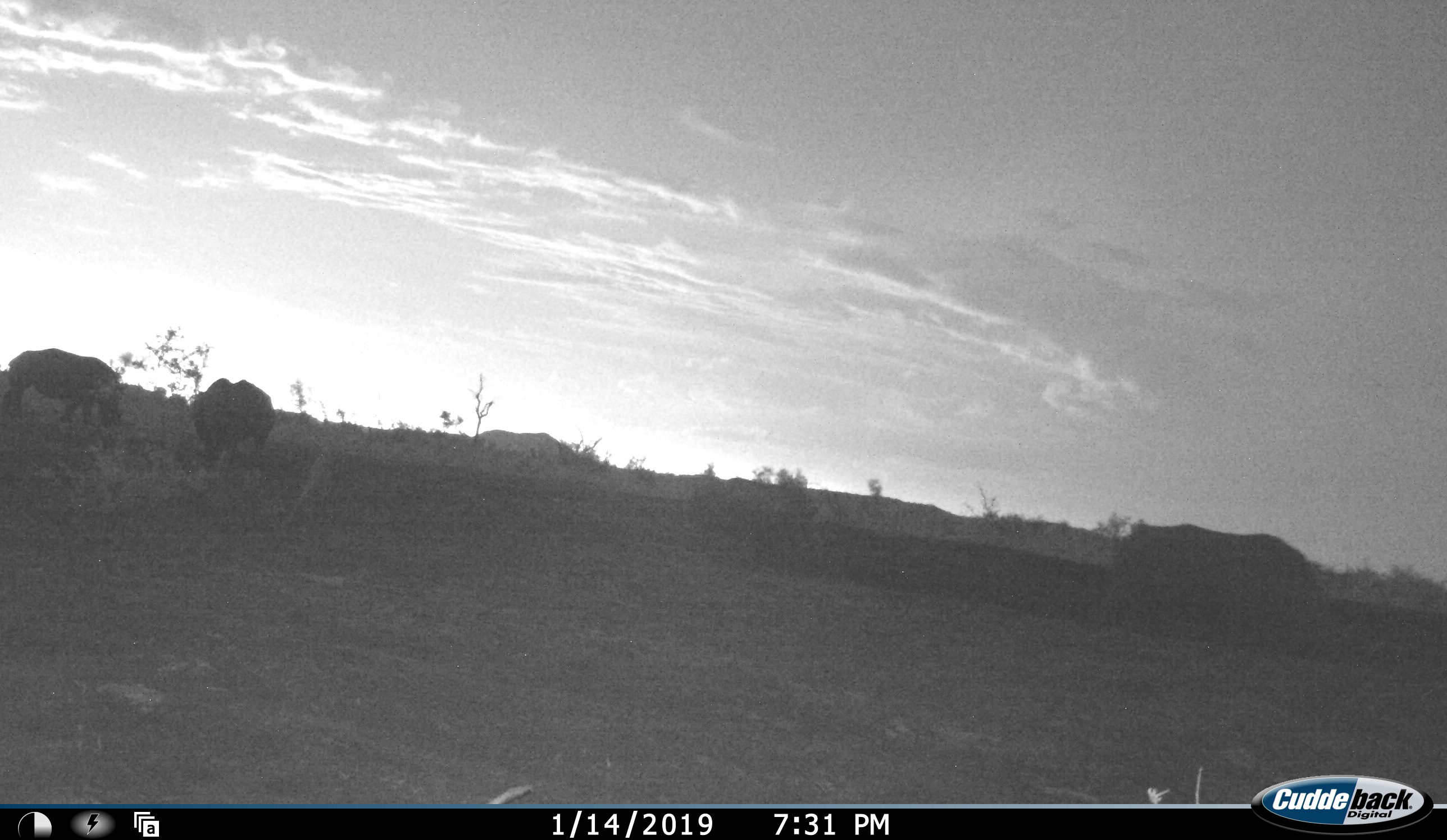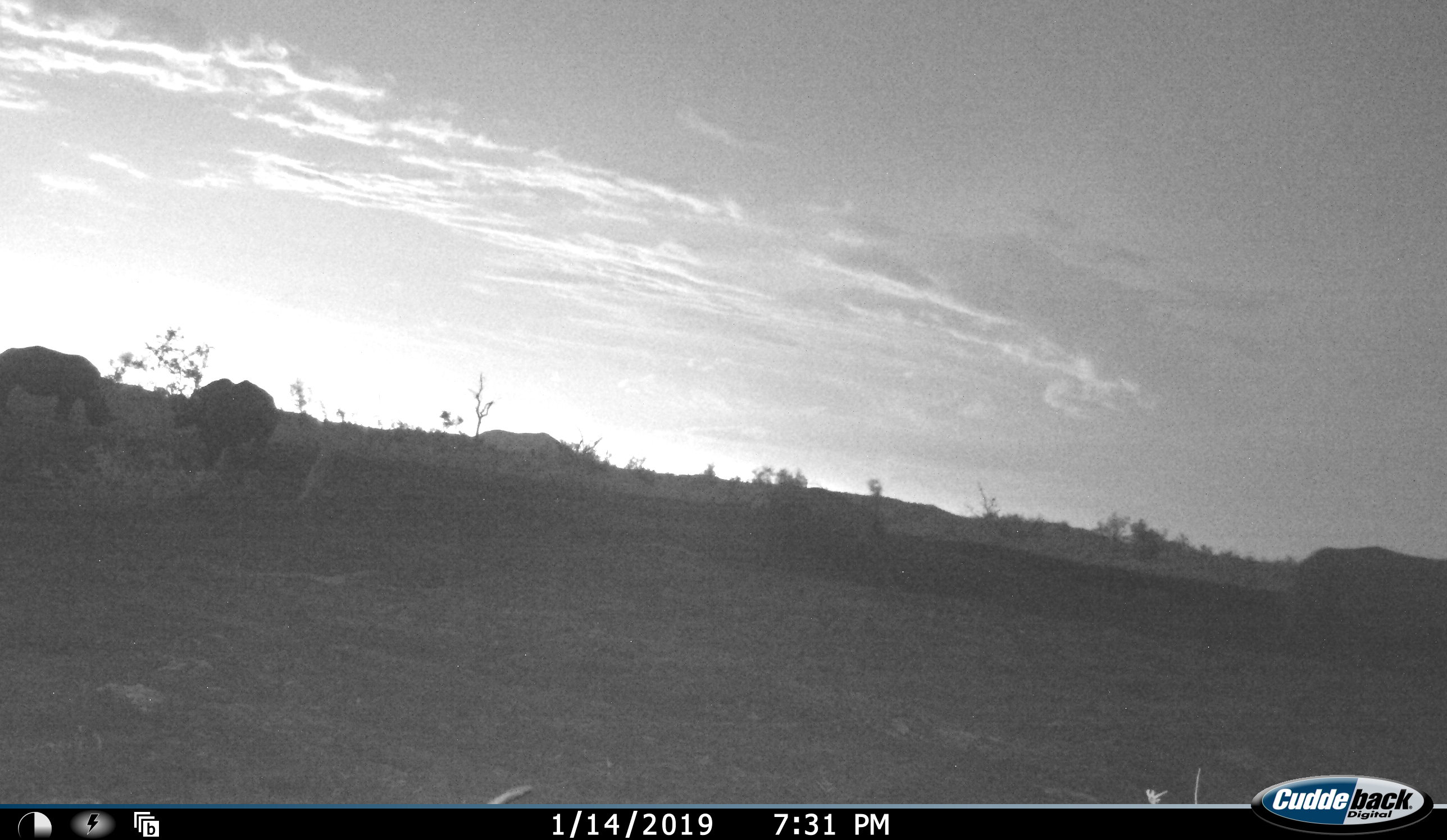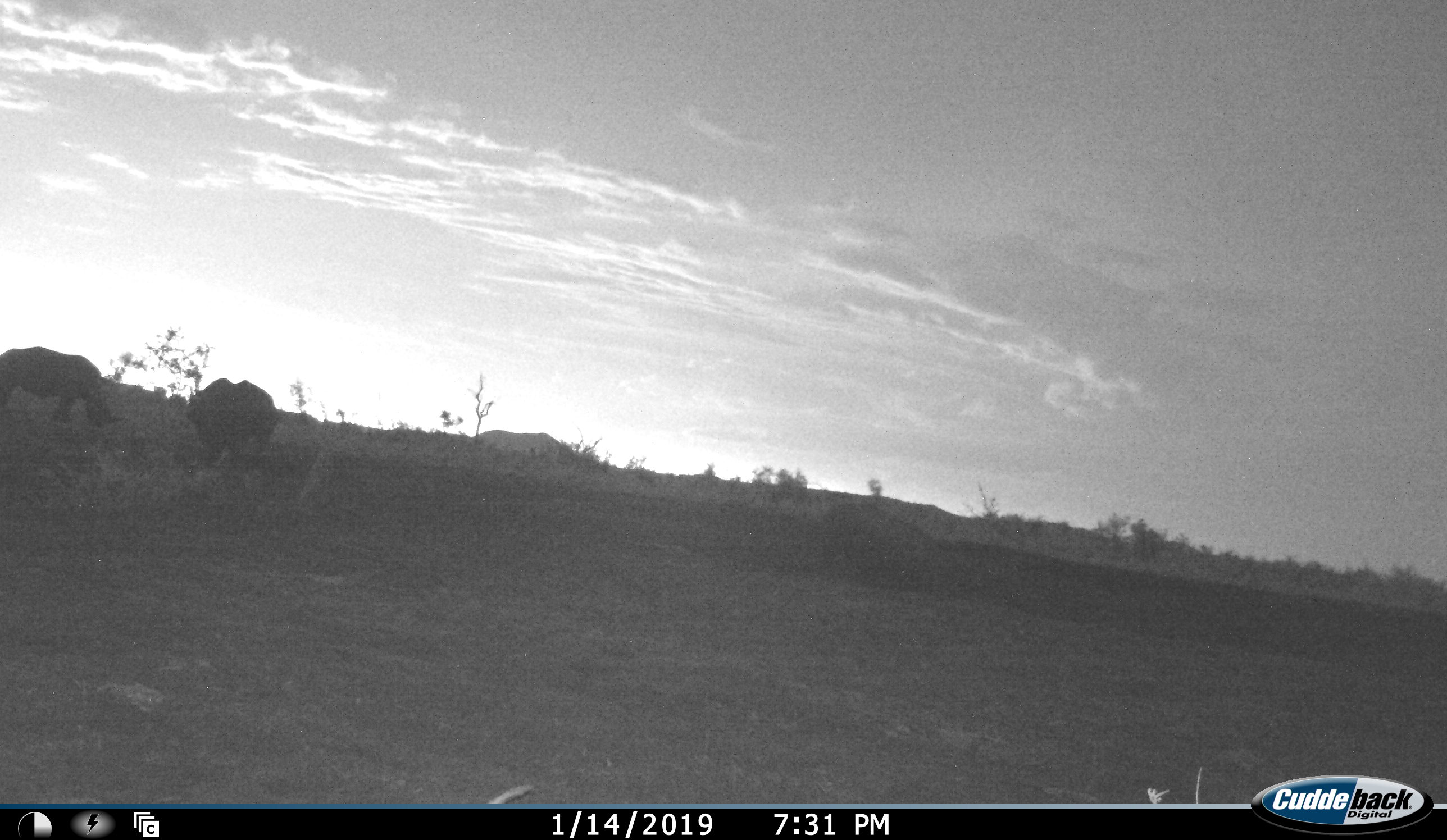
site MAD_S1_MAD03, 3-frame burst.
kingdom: Animalia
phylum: Chordata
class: Mammalia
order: Perissodactyla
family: Rhinocerotidae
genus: Ceratotherium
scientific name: Ceratotherium simum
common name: white rhinoceros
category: rhinoceroswhite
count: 3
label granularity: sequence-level